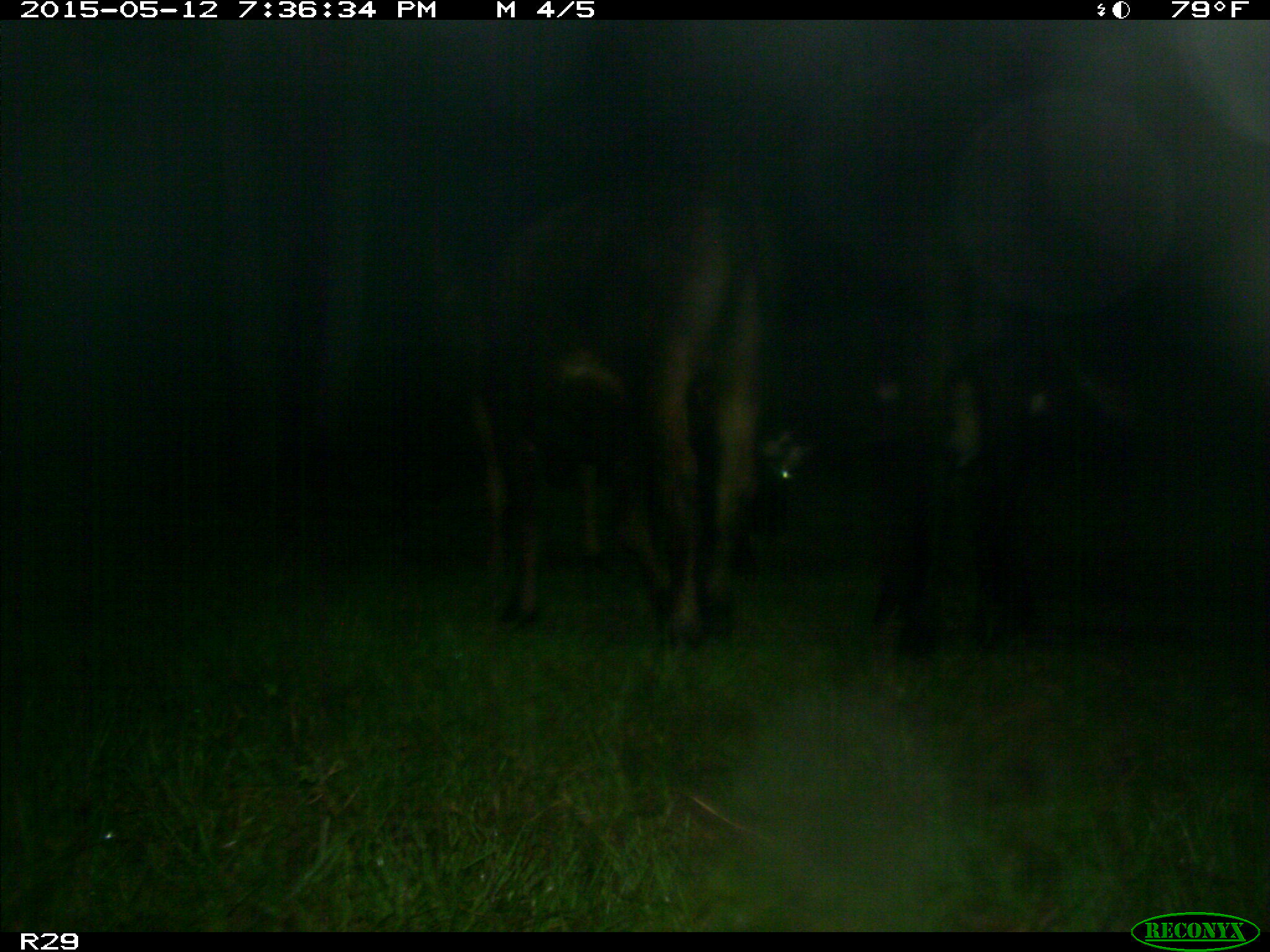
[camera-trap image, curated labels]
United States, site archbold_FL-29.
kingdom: Animalia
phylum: Chordata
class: Mammalia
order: Artiodactyla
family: Bovidae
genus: Bos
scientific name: Bos taurus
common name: domestic cow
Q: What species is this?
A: Bos taurus (domestic cow).